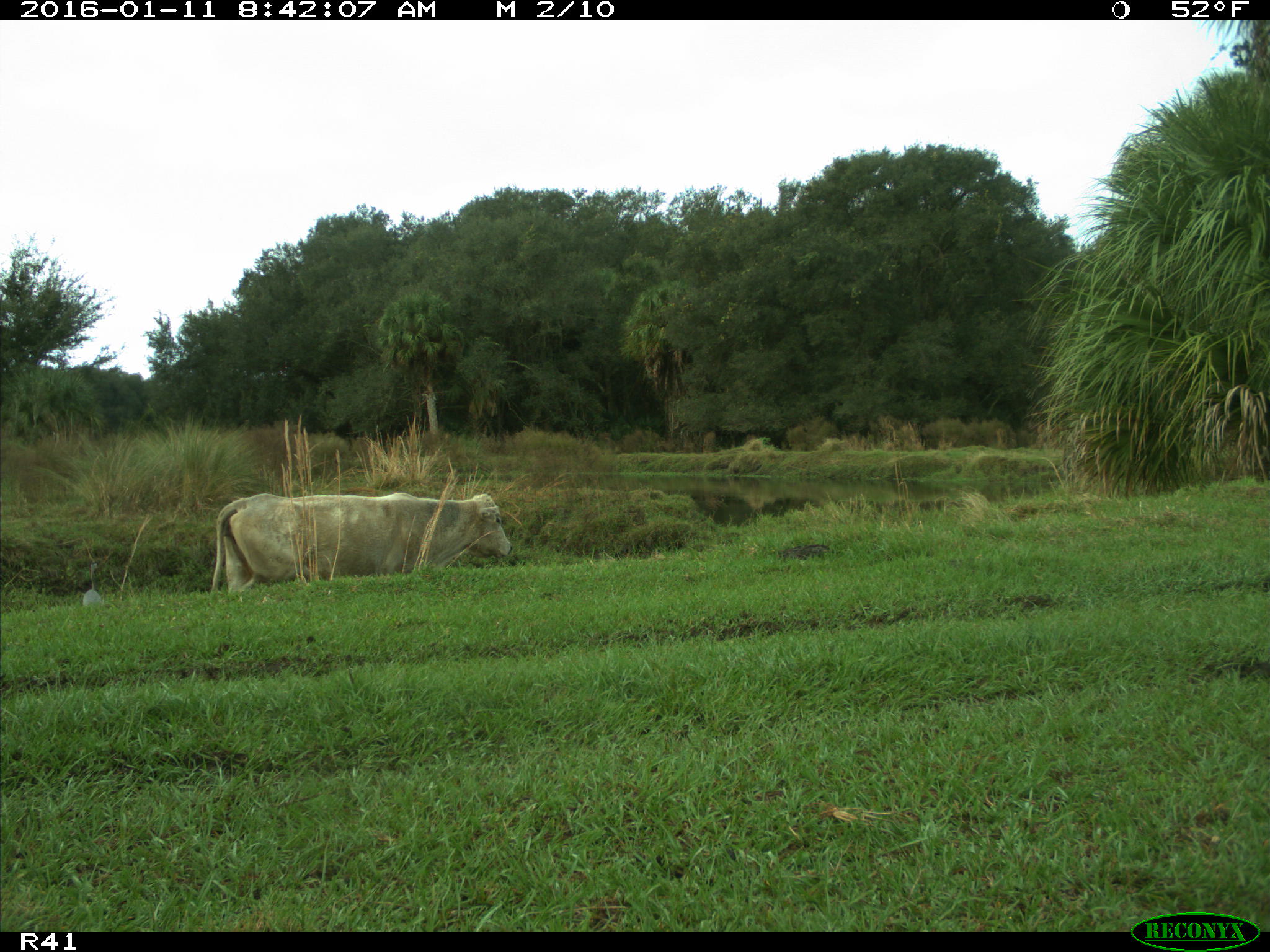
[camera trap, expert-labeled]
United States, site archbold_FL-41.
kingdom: Animalia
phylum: Chordata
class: Mammalia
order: Artiodactyla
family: Bovidae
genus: Bos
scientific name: Bos taurus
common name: domestic cow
Bos taurus (domestic cow).